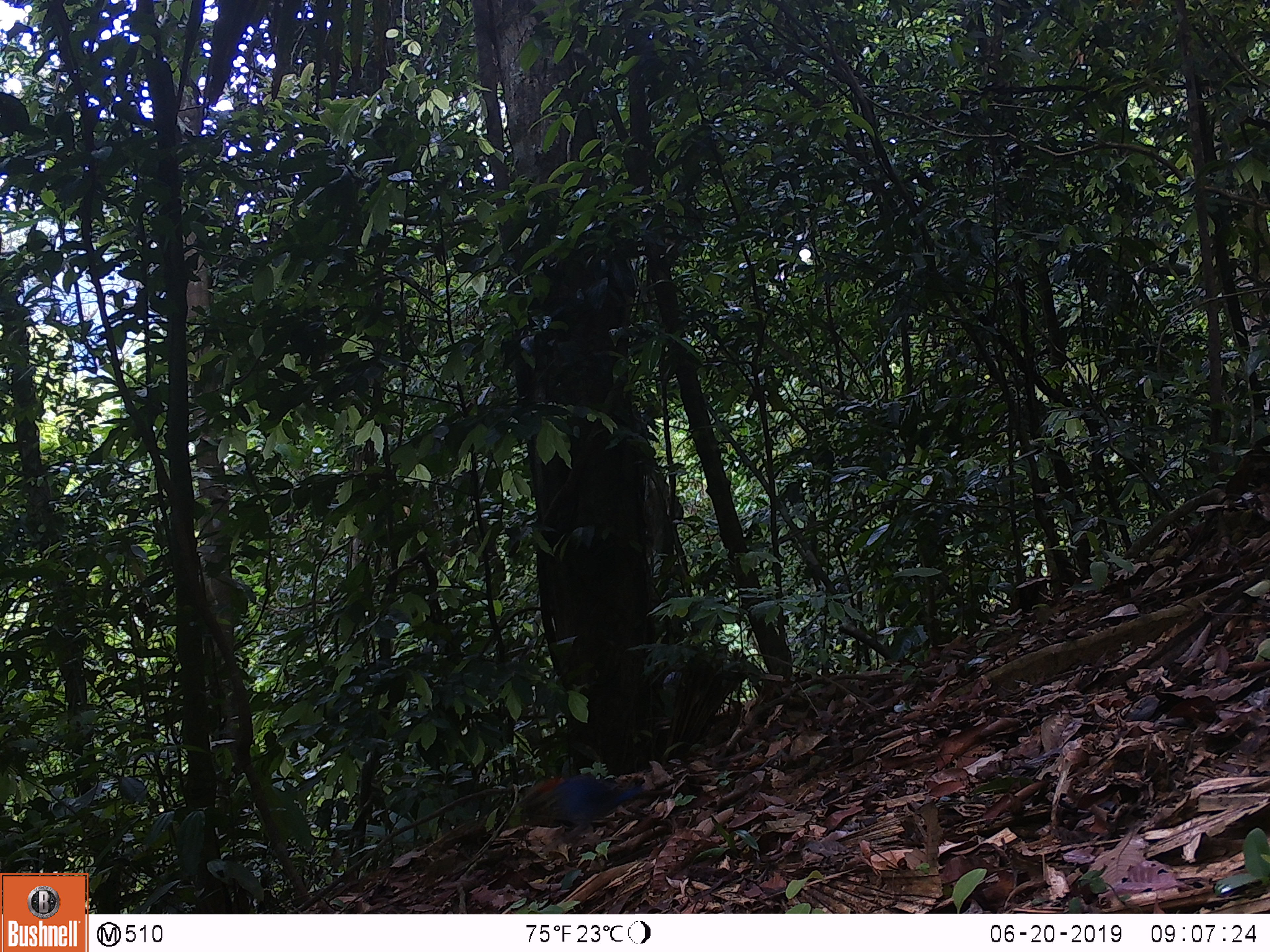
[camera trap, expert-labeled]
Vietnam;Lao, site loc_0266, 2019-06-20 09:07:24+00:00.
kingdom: Animalia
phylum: Chordata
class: Aves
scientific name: Aves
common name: bird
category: unidentified bird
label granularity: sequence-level